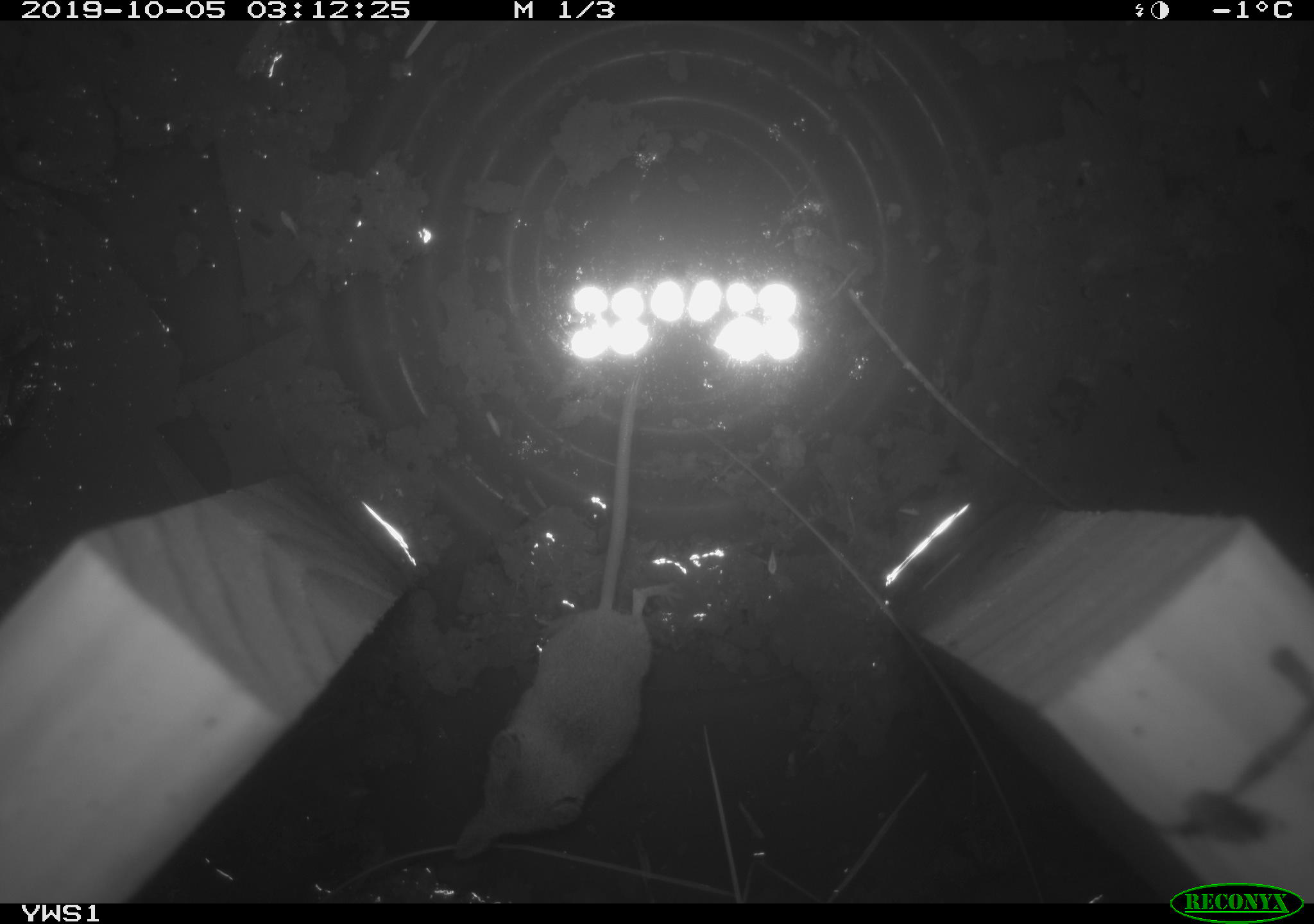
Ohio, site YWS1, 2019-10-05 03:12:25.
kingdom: Animalia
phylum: Chordata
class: Mammalia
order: Eulipotyphla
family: Soricidae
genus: Sorex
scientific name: Sorex cinereus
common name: masked shrew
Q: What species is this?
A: Masked shrew (Sorex cinereus).